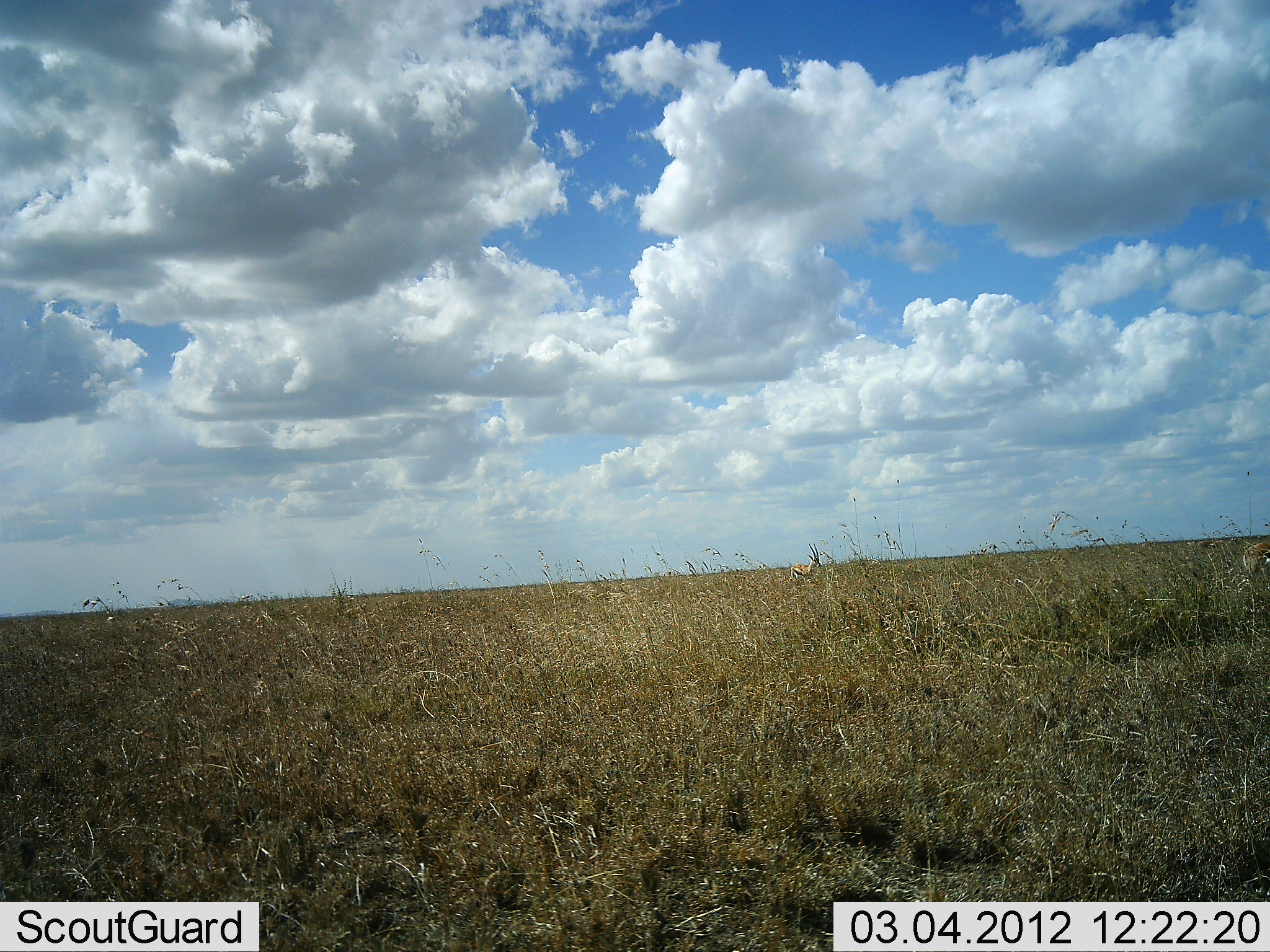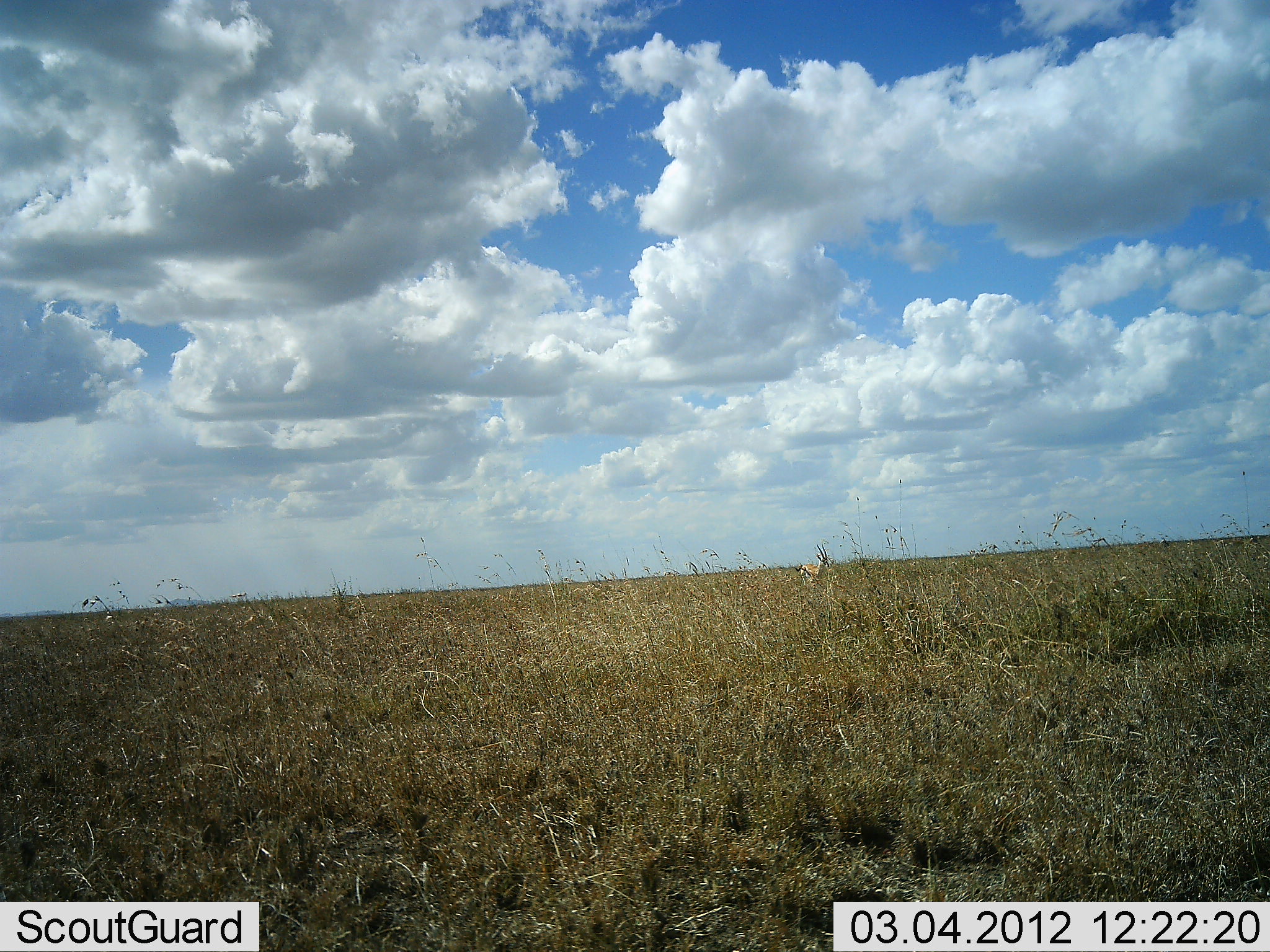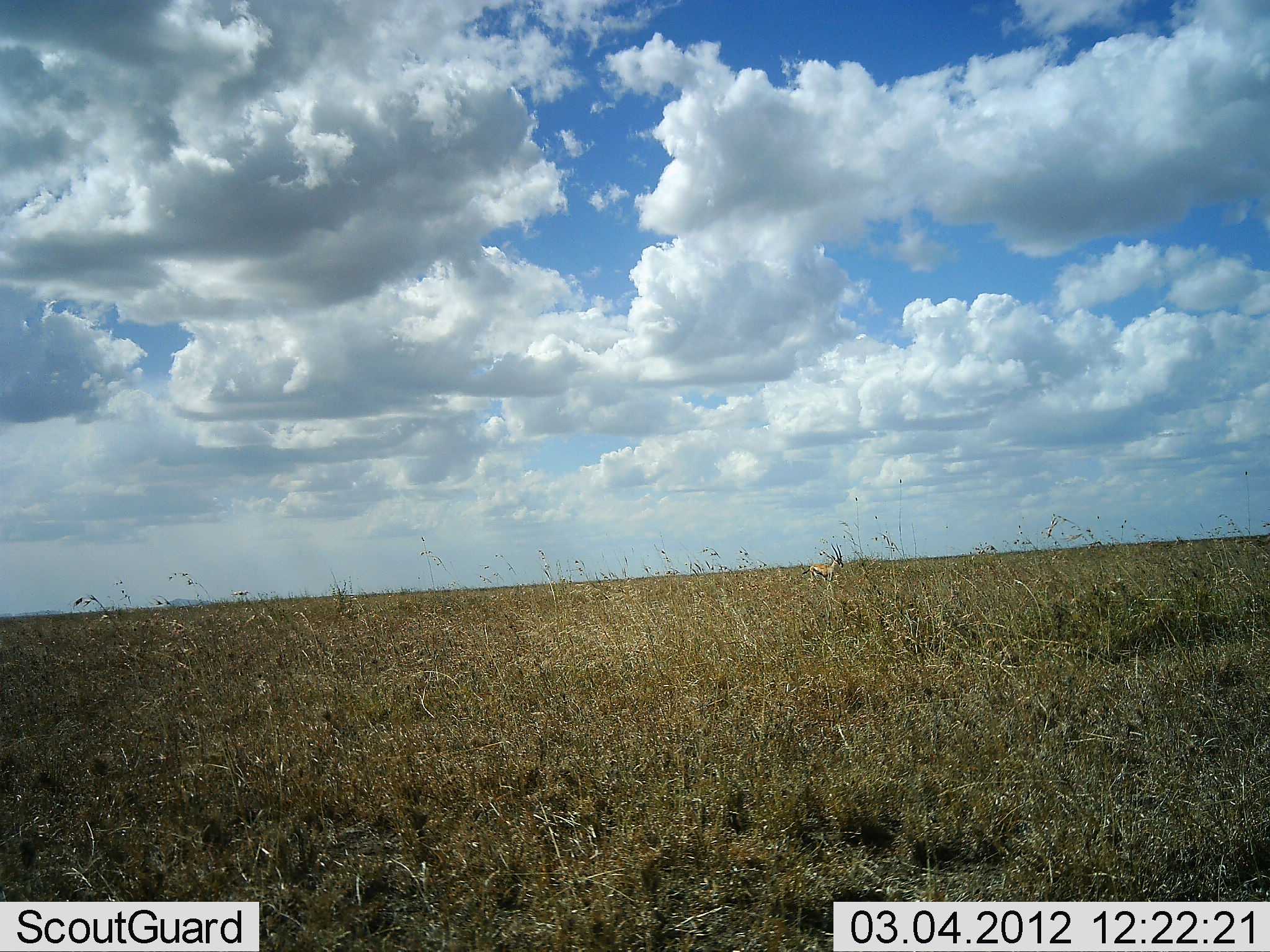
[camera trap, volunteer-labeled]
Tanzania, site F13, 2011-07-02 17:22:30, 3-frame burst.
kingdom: Animalia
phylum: Chordata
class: Mammalia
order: Artiodactyla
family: Bovidae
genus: Eudorcas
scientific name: Eudorcas thomsonii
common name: thomson's gazelle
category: gazellethomsons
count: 2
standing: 23%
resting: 0%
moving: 85%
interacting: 0%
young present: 0%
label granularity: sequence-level